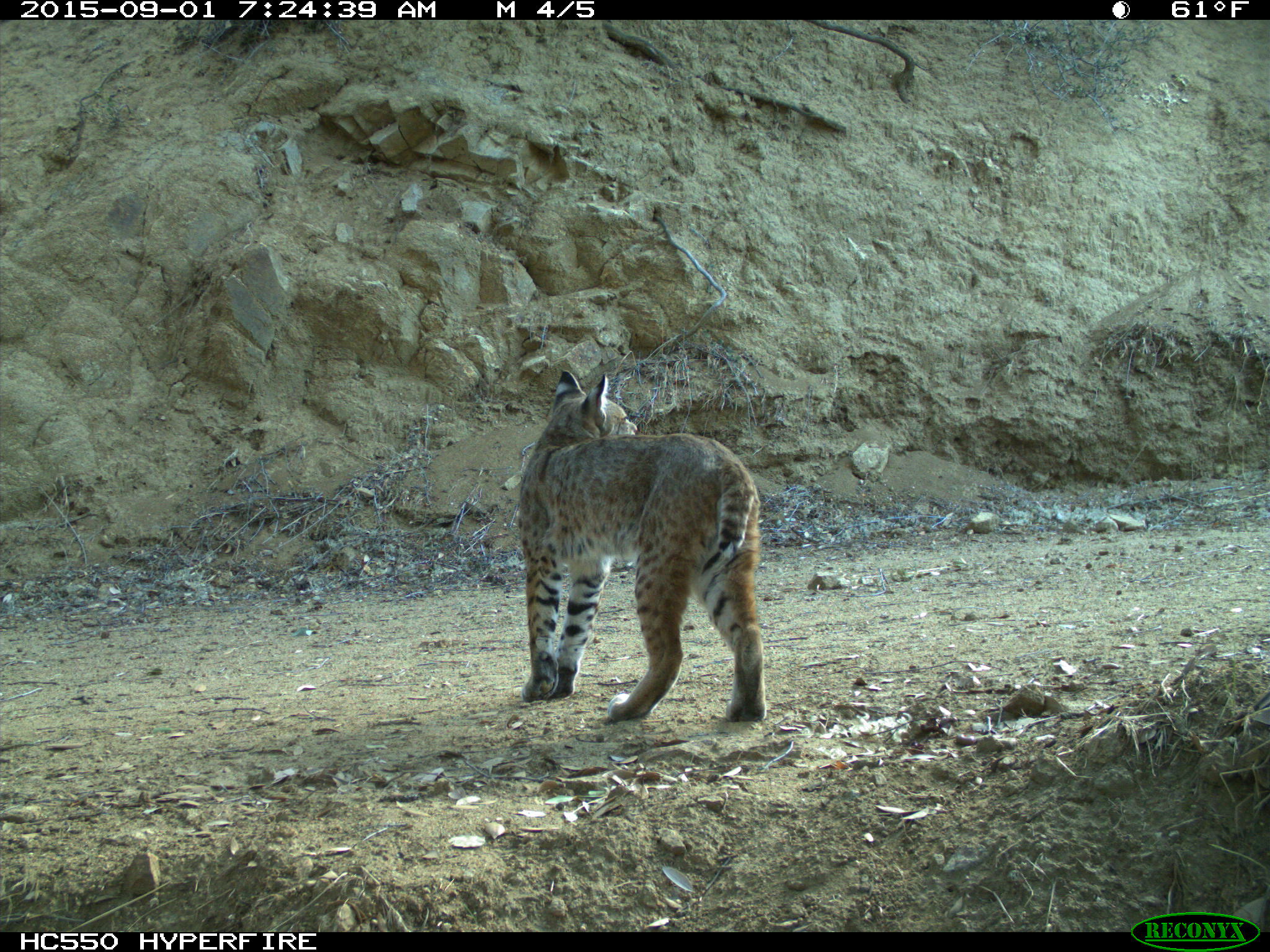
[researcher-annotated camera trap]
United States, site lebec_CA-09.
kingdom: Animalia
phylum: Chordata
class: Mammalia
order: Carnivora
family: Felidae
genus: Lynx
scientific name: Lynx rufus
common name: bobcat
Lynx rufus (bobcat).